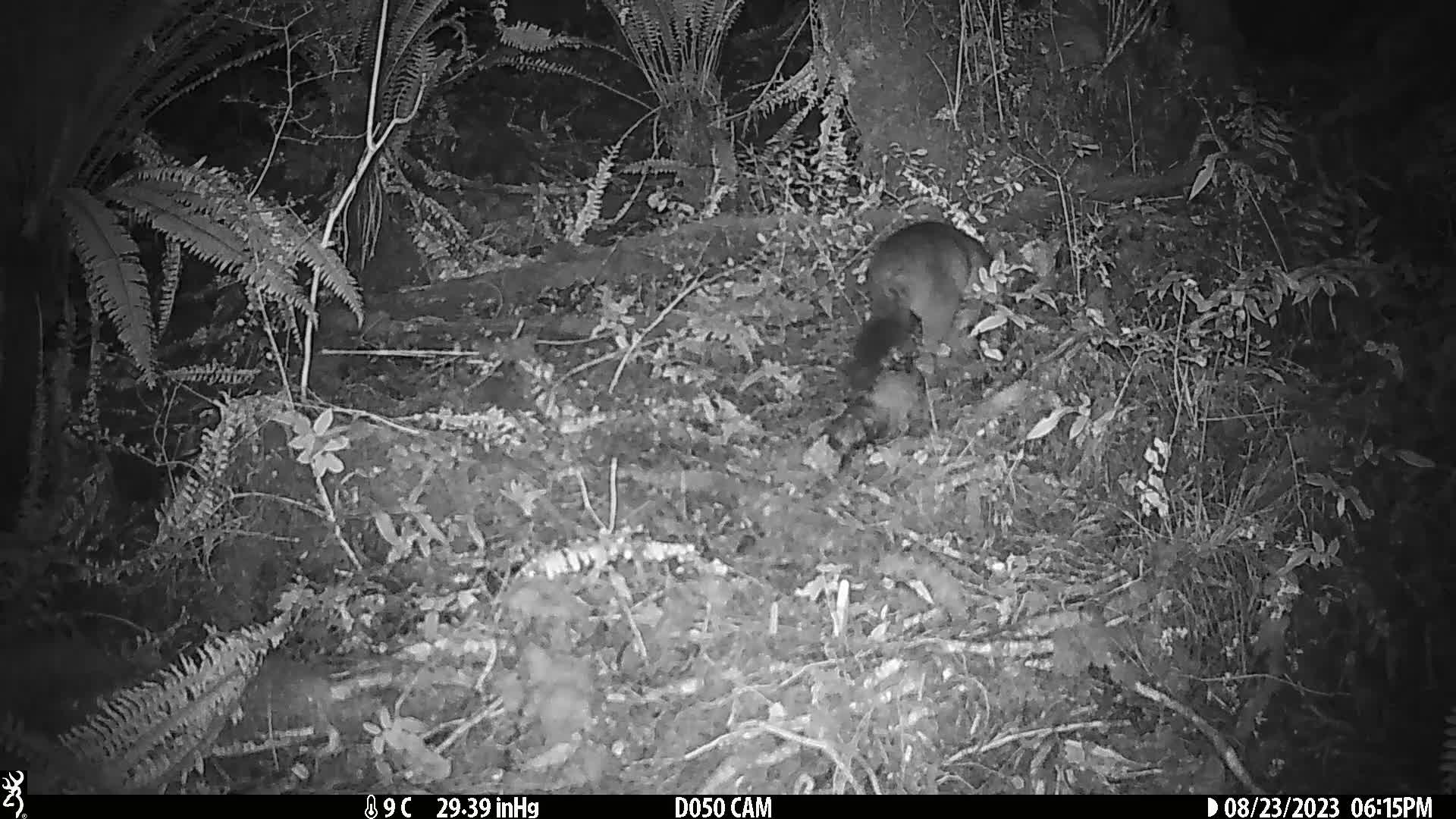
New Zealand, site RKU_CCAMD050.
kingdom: Animalia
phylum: Chordata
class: Mammalia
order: Diprotodontia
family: Phalangeridae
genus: Trichosurus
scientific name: Trichosurus vulpecula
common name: common brushtail possum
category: possum